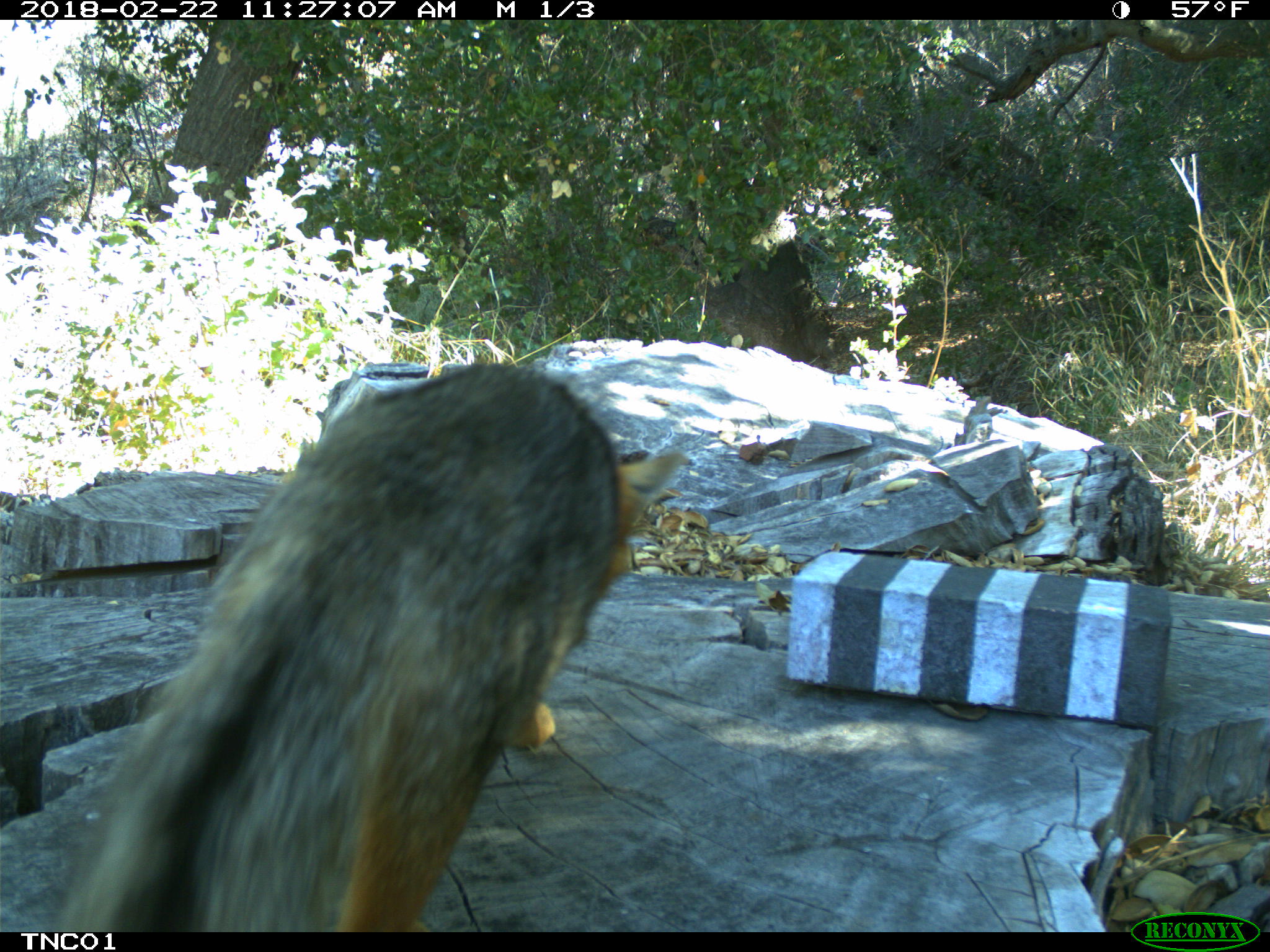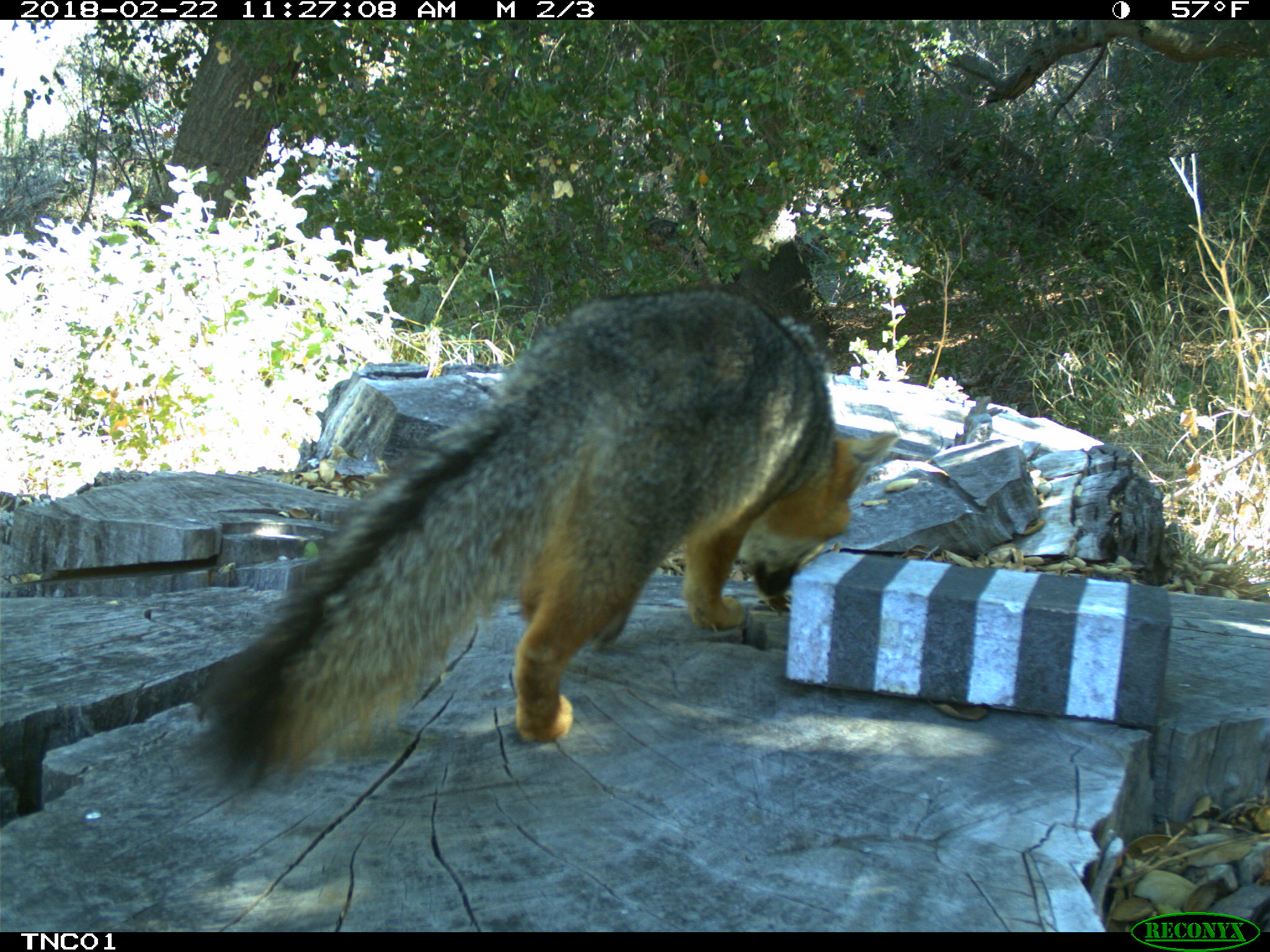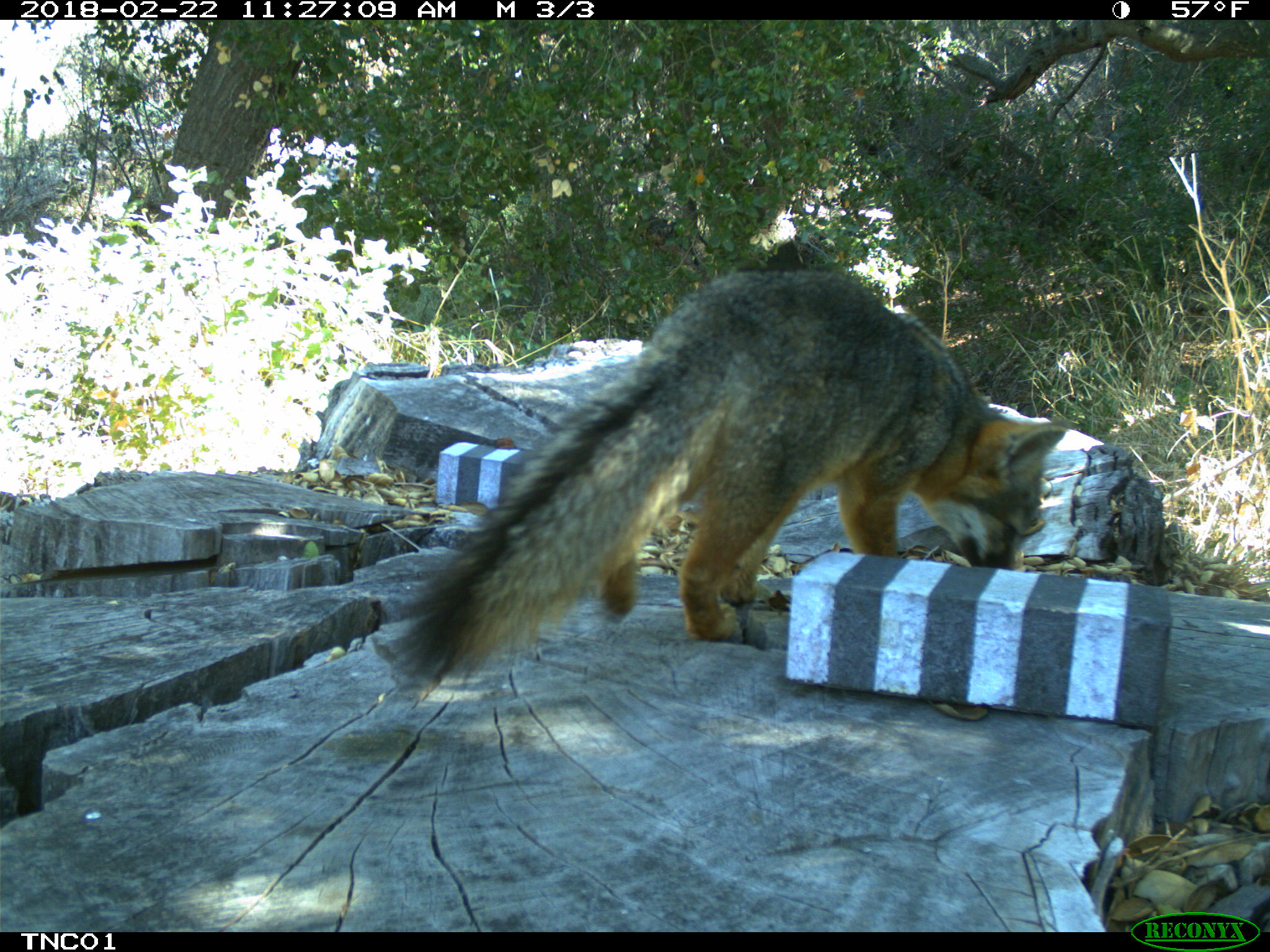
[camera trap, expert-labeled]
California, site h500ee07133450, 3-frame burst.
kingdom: Animalia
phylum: Chordata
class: Mammalia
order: Carnivora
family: Canidae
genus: Urocyon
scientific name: Urocyon littoralis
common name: island fox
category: fox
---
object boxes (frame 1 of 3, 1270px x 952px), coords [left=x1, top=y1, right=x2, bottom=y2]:
fox: [left=57, top=359, right=687, bottom=932]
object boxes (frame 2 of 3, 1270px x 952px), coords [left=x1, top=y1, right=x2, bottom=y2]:
fox: [left=172, top=281, right=901, bottom=797]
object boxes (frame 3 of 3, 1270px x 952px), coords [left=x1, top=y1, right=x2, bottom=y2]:
fox: [left=394, top=269, right=1072, bottom=686]